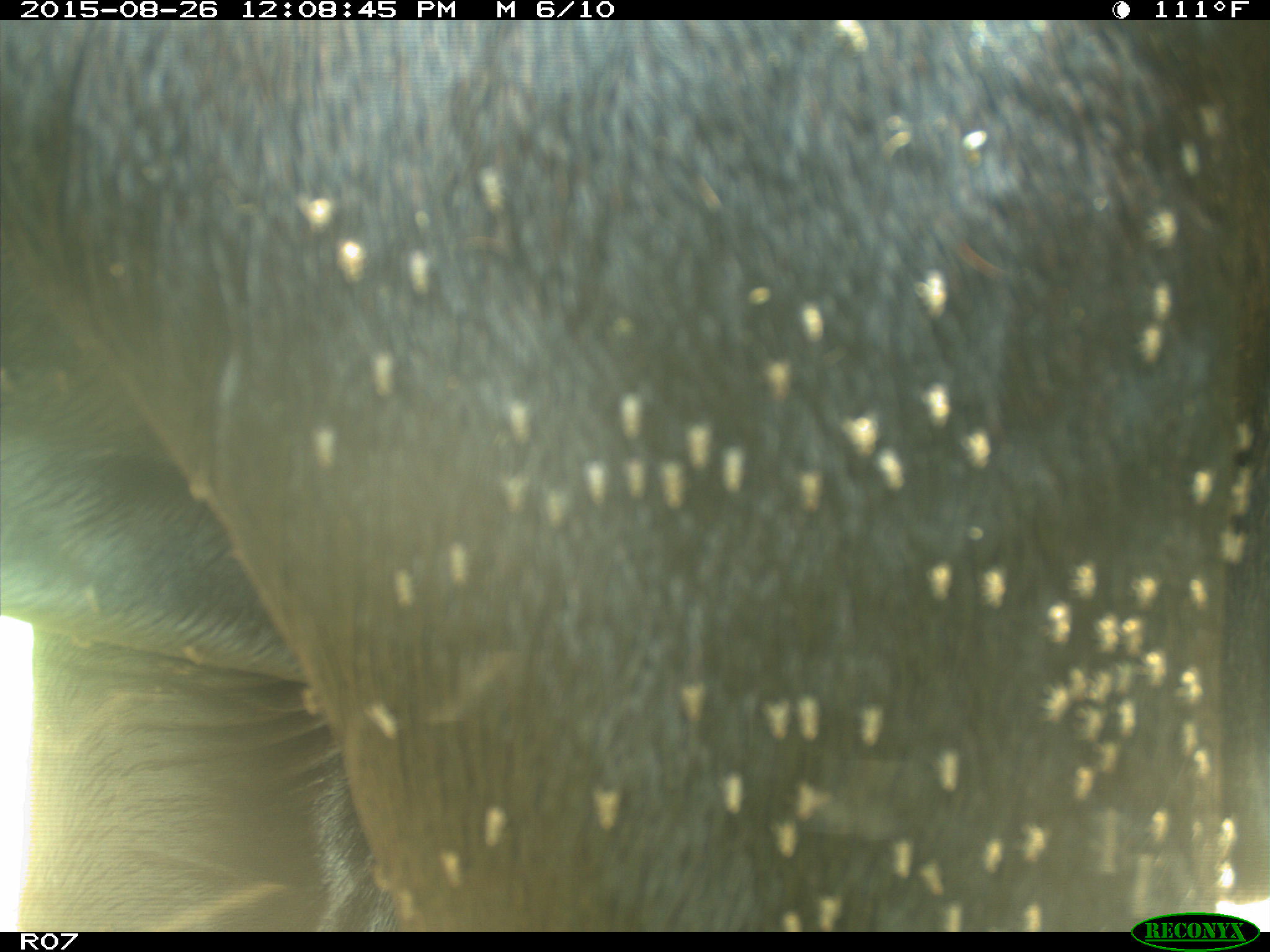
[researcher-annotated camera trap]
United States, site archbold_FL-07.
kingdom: Animalia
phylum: Chordata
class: Mammalia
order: Artiodactyla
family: Bovidae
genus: Bos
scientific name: Bos taurus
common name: domestic cow